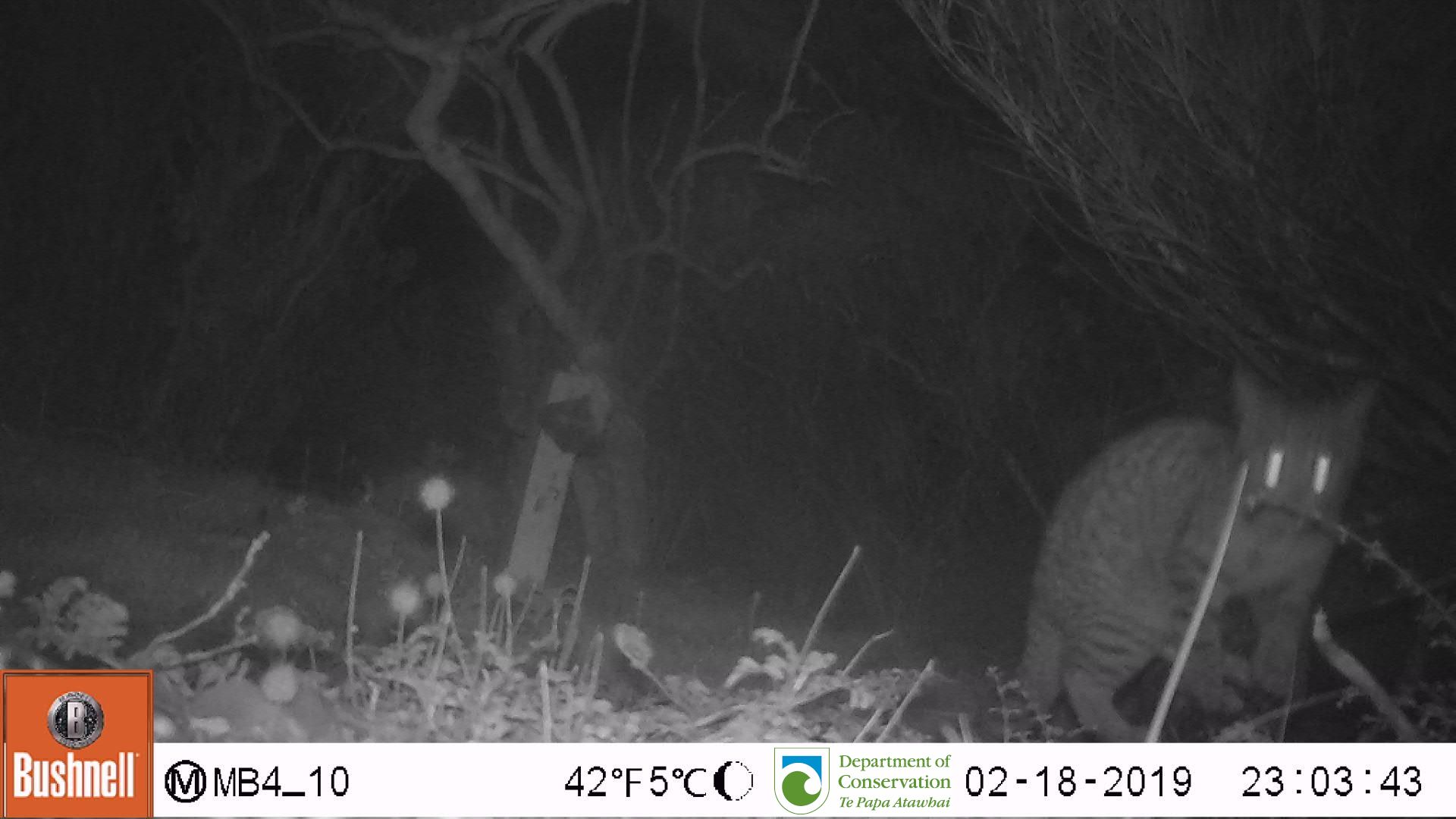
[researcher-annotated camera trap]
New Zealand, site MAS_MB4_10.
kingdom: Animalia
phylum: Chordata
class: Mammalia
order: Carnivora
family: Felidae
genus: Felis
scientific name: Felis catus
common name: domestic cat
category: cat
Cat (domestic cat) (Felis catus).